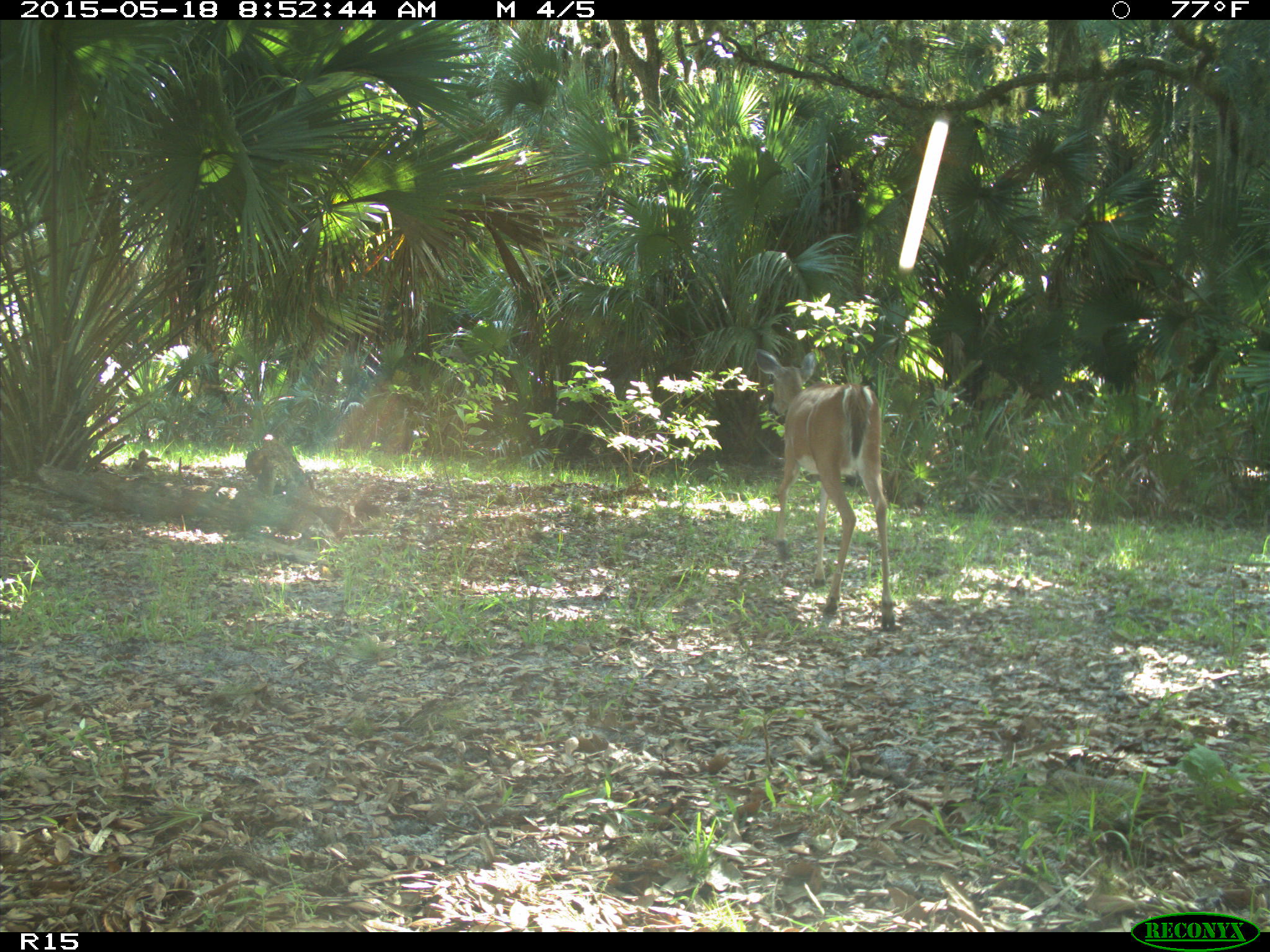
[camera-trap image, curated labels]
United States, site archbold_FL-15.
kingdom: Animalia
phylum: Chordata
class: Mammalia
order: Artiodactyla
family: Cervidae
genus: Odocoileus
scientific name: Odocoileus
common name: deer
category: unidentified deer